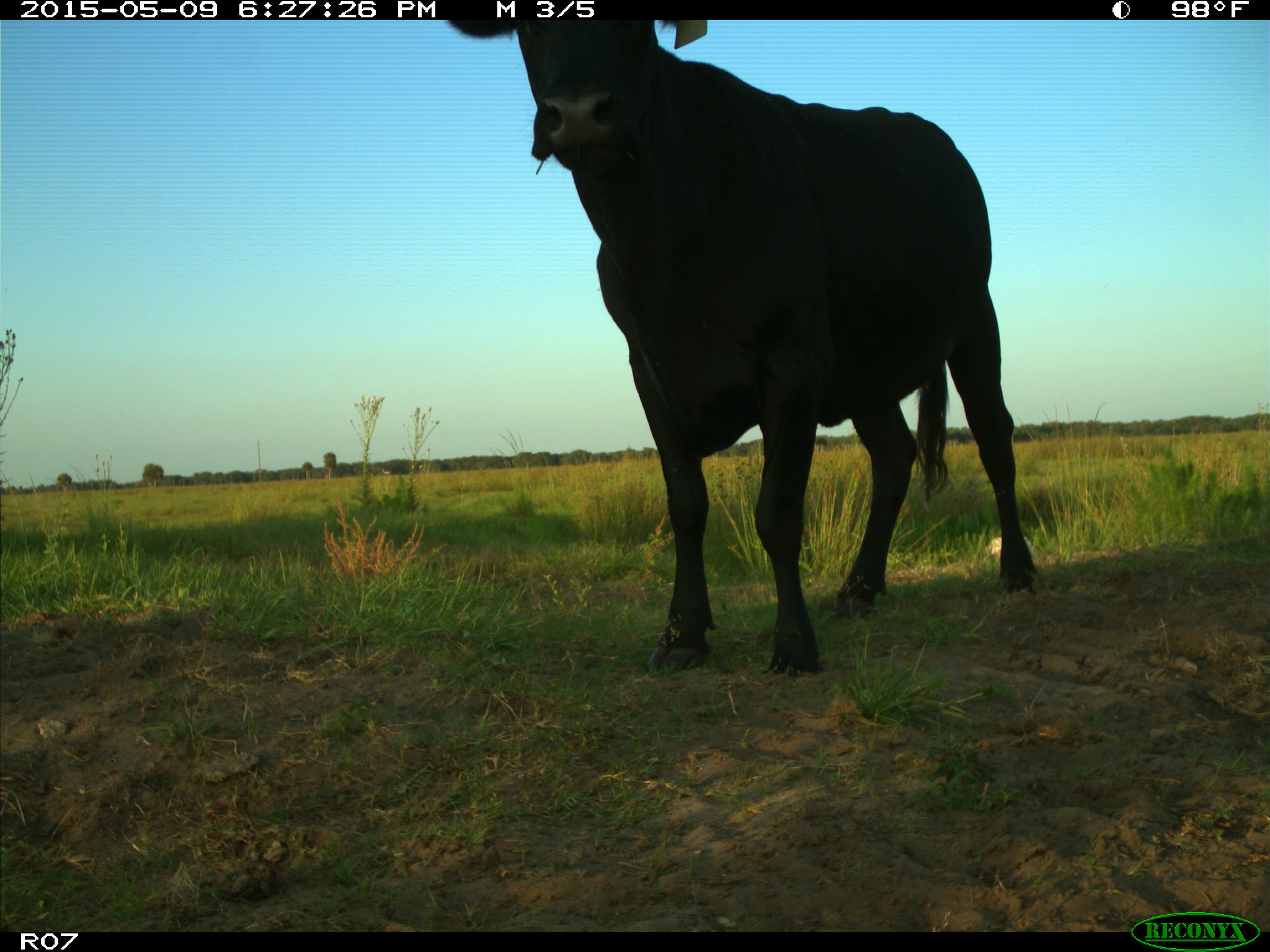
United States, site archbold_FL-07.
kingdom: Animalia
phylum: Chordata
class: Mammalia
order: Artiodactyla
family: Bovidae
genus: Bos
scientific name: Bos taurus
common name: domestic cow